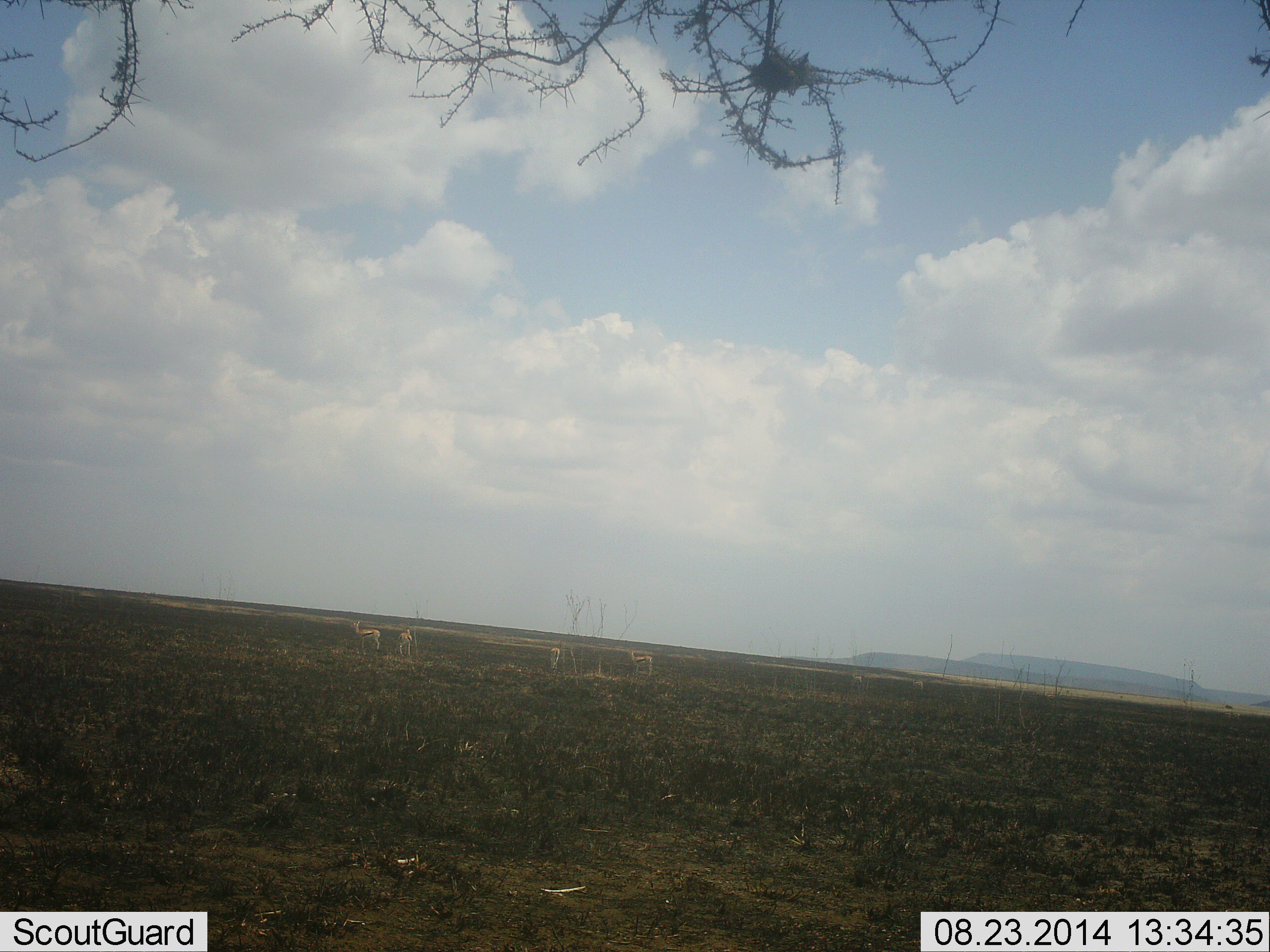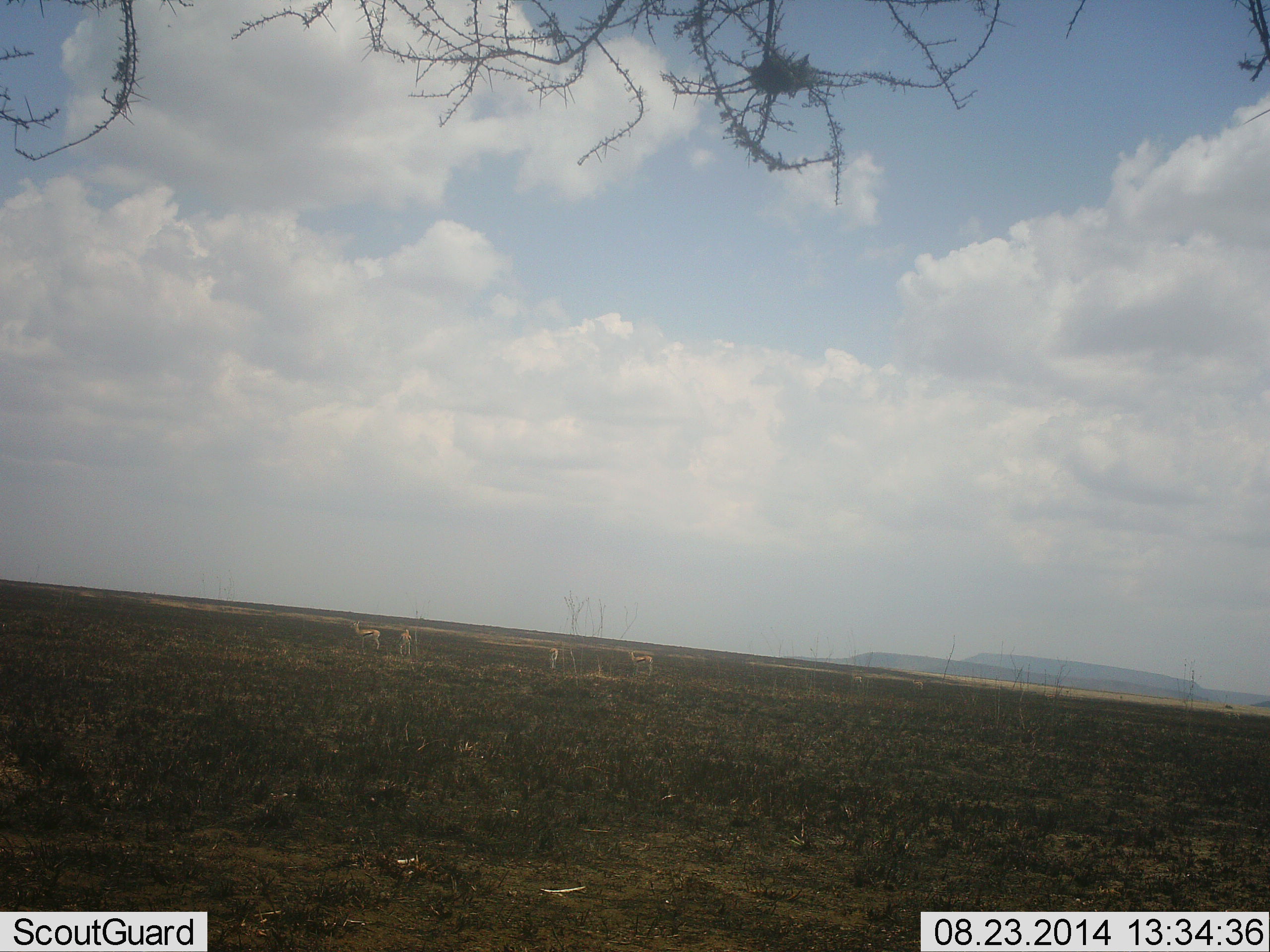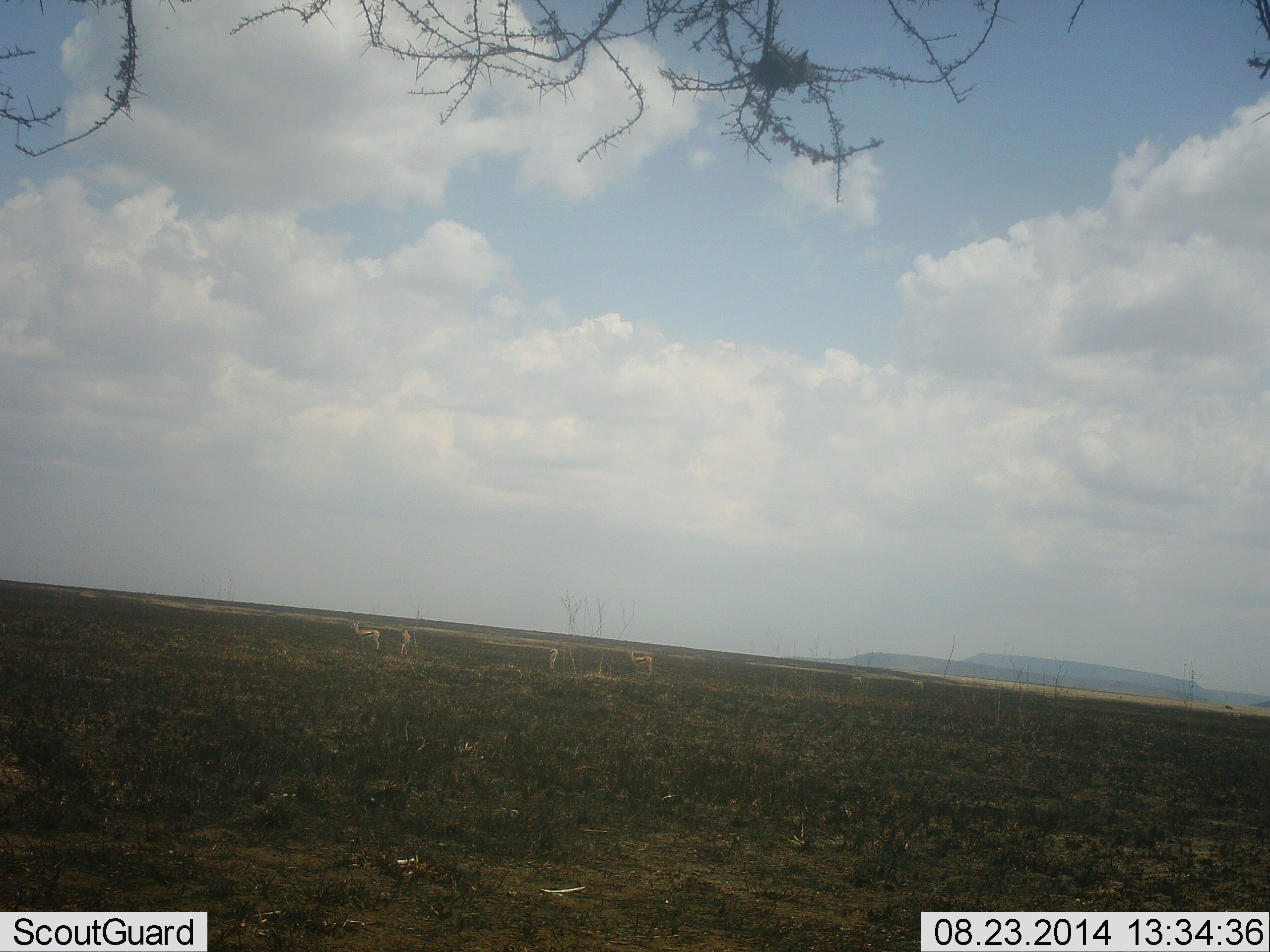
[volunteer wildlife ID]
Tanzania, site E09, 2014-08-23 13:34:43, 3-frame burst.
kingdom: Animalia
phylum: Chordata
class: Mammalia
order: Artiodactyla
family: Bovidae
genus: Eudorcas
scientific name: Eudorcas thomsonii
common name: thomson's gazelle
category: gazellethomsons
Gazellethomsons (thomson's gazelle) (Eudorcas thomsonii), count 5. Behavior (volunteer vote fractions): standing 100%, resting 0%, moving 0%, interacting 0%. Young present (vote fraction): 0%. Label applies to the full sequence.